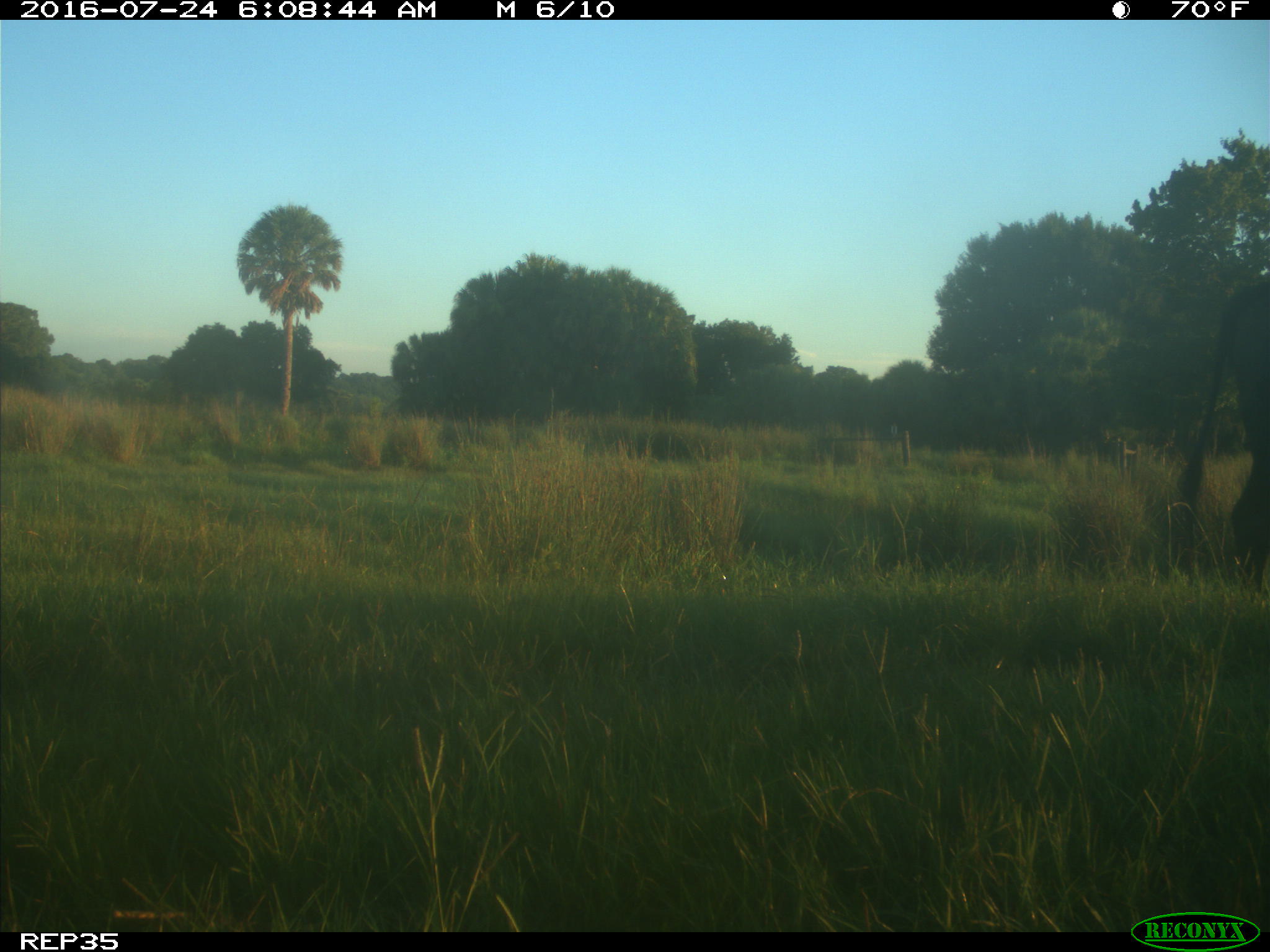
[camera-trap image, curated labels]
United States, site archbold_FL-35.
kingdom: Animalia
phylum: Chordata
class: Mammalia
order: Artiodactyla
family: Bovidae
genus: Bos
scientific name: Bos taurus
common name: domestic cow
Bos taurus (domestic cow).